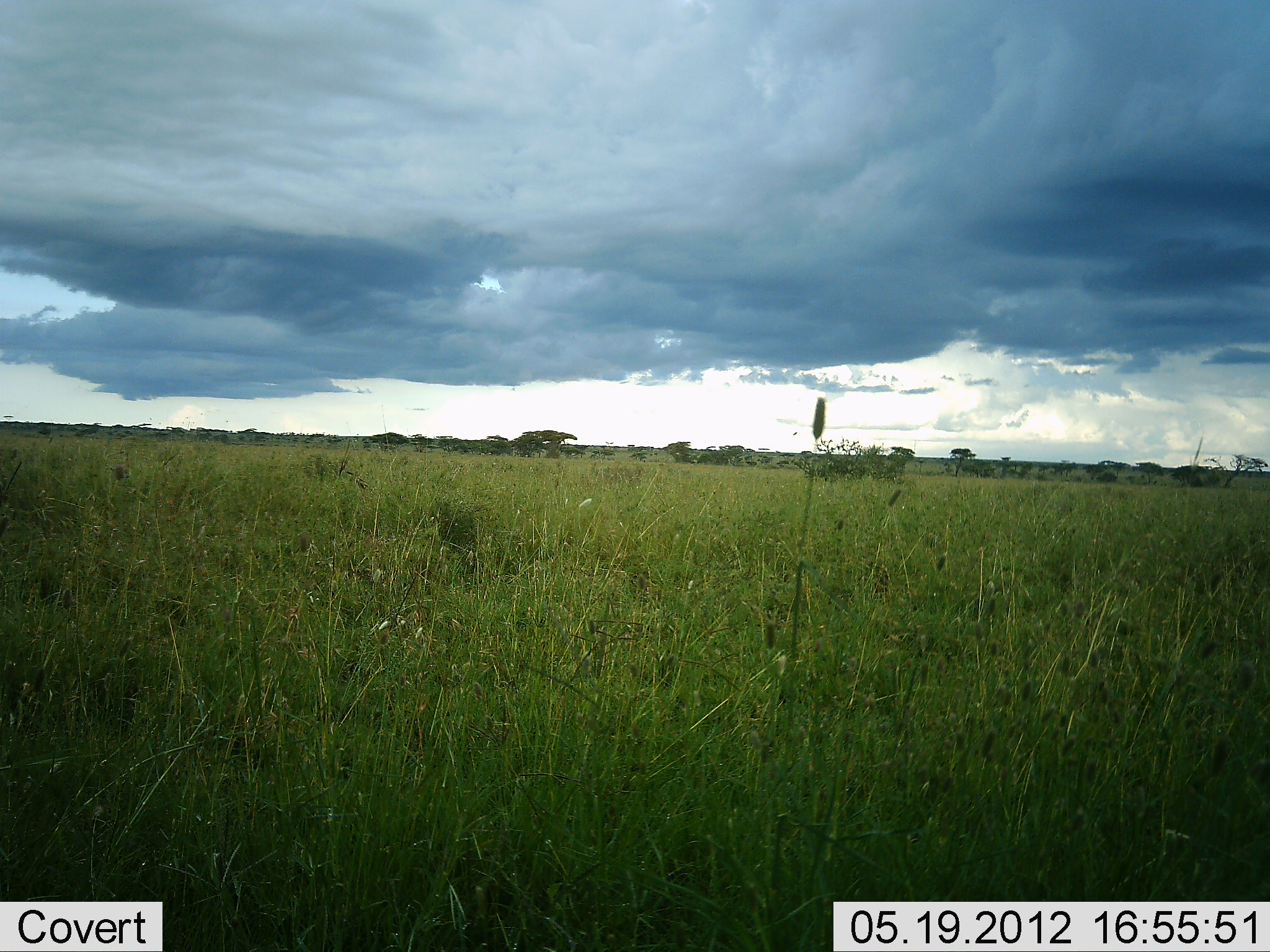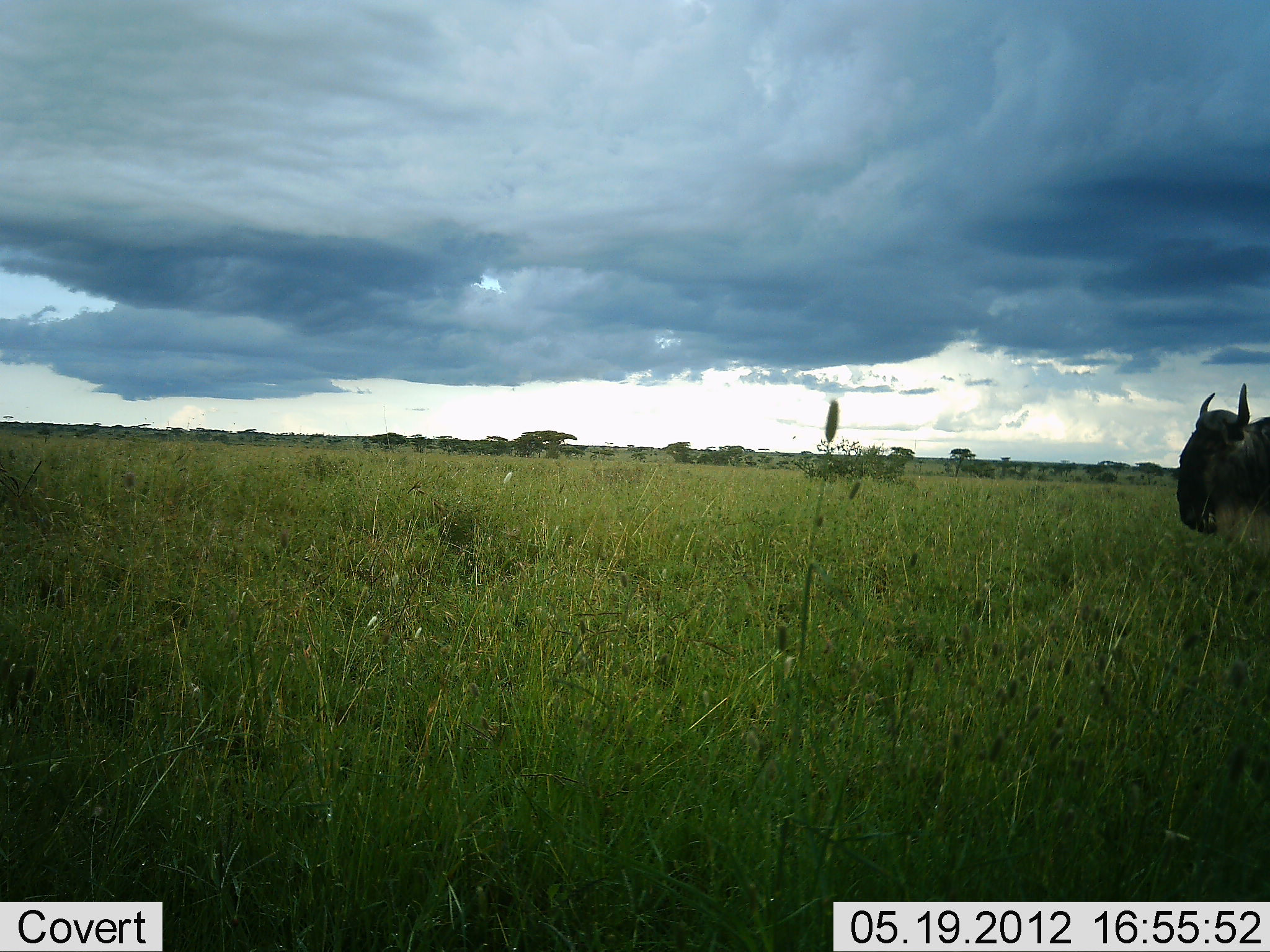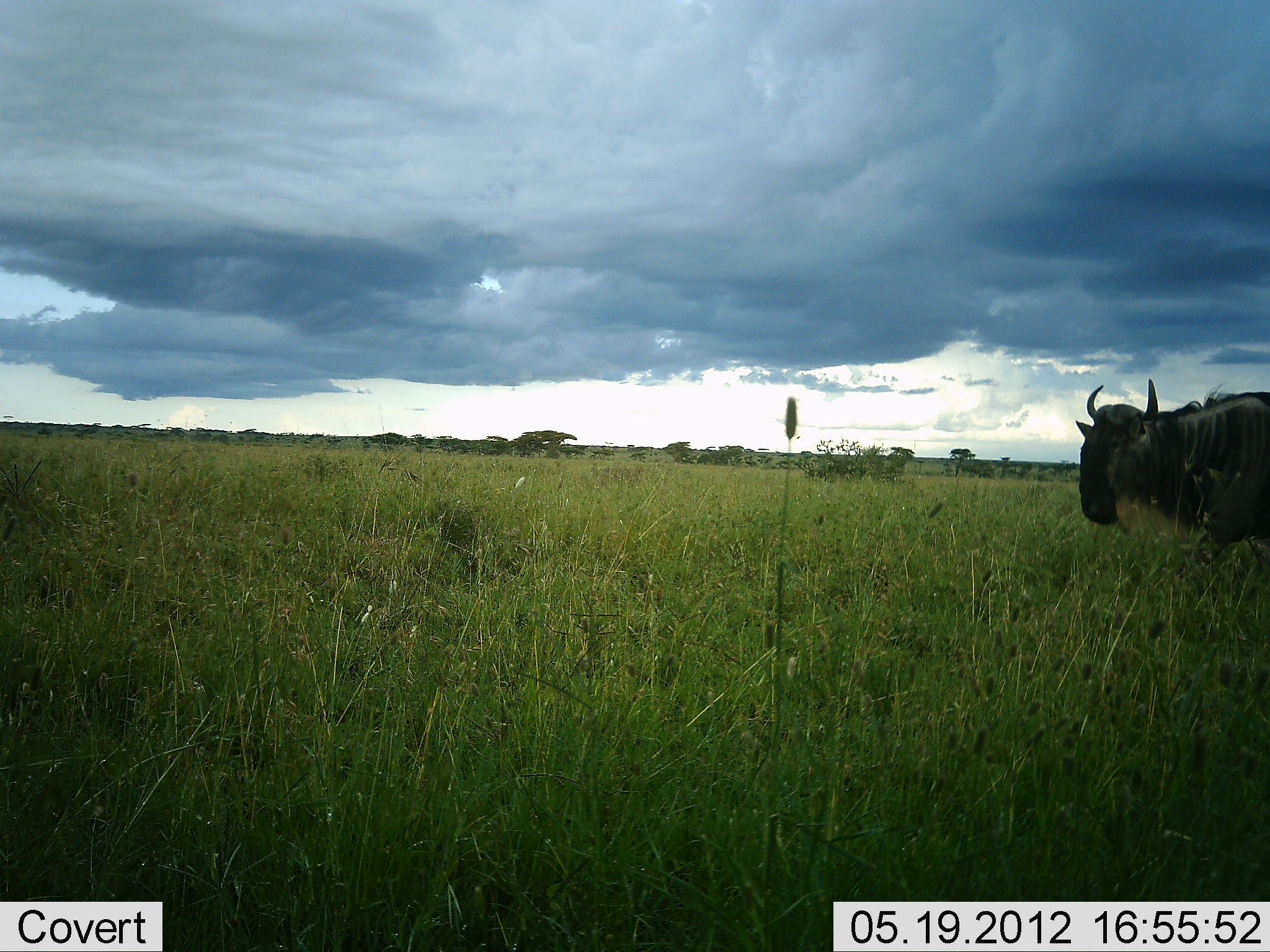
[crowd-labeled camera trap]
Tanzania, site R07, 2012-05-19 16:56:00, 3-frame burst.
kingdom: Animalia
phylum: Chordata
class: Mammalia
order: Artiodactyla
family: Bovidae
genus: Connochaetes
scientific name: Connochaetes taurinus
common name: blue wildebeest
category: wildebeest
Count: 1.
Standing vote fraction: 10%.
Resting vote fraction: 0%.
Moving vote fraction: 90%.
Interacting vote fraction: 0%.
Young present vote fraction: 0%.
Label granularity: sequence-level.